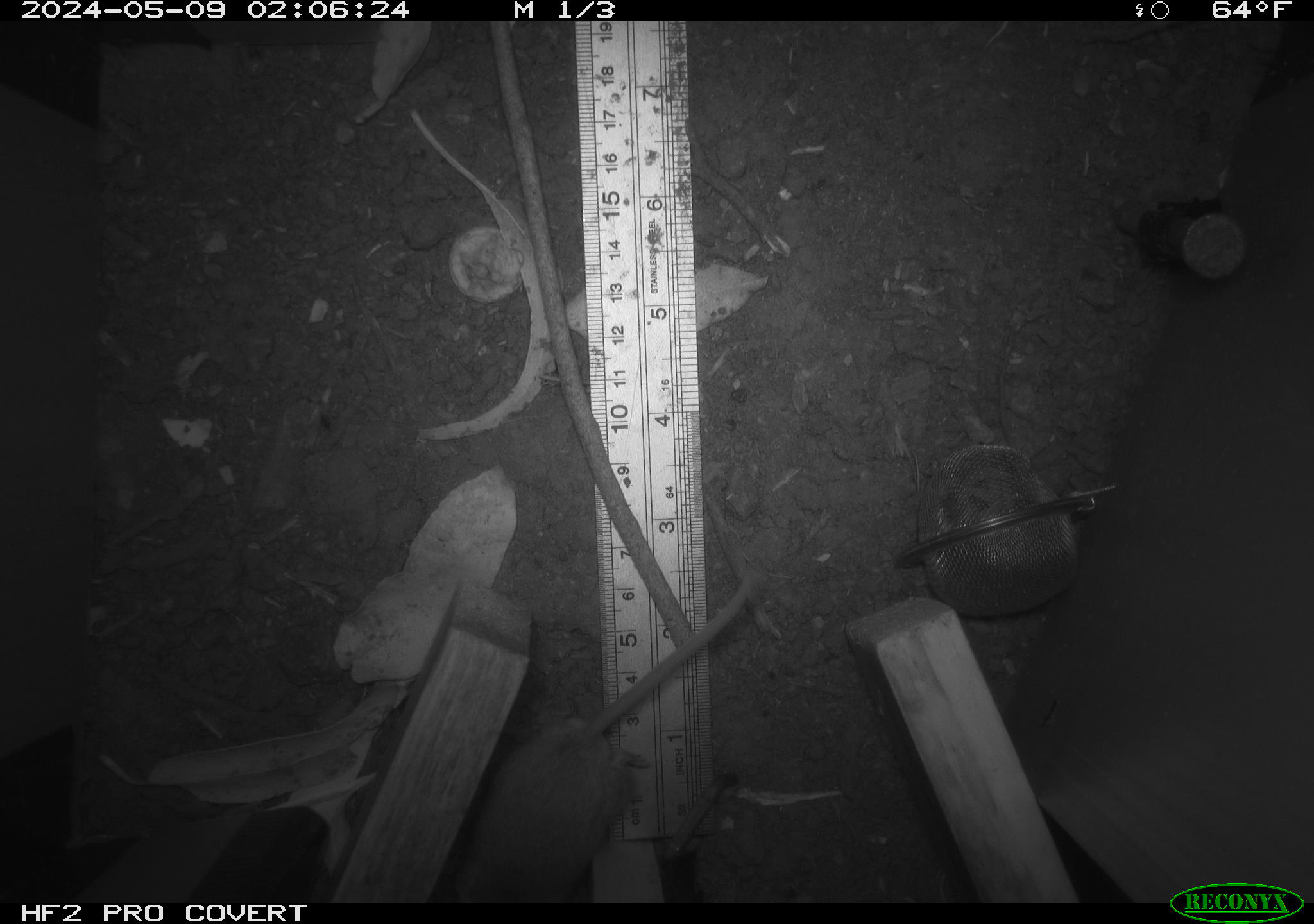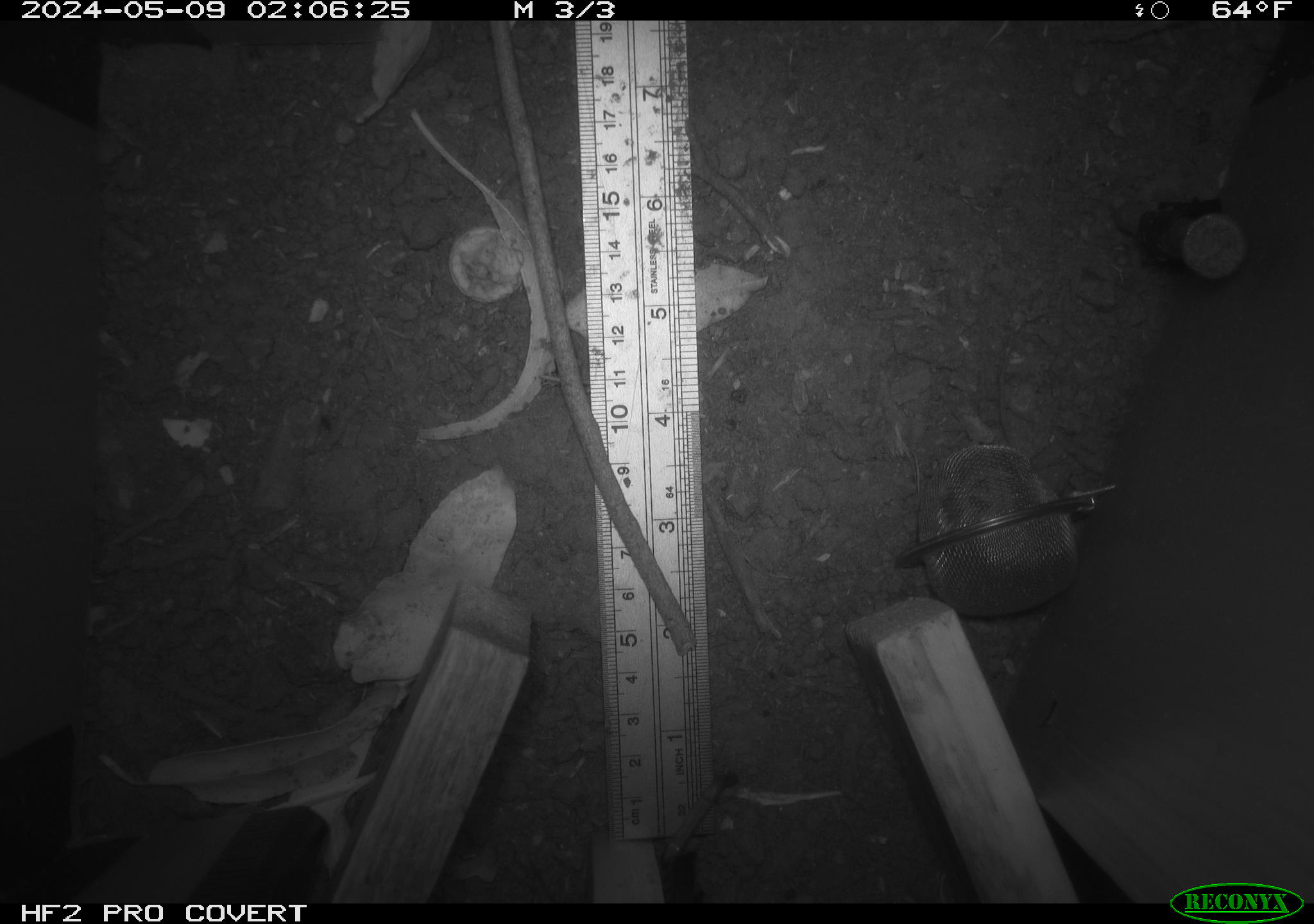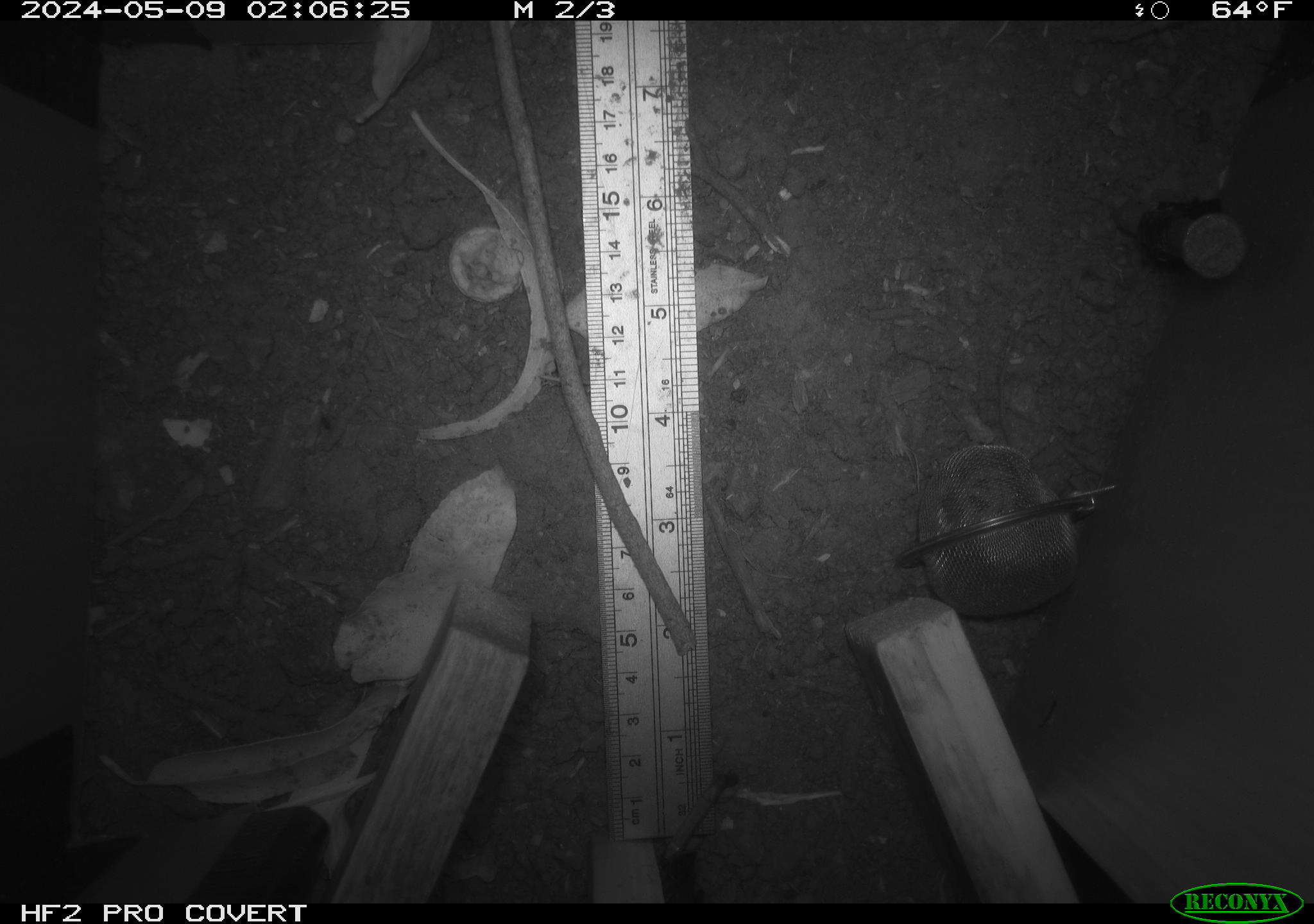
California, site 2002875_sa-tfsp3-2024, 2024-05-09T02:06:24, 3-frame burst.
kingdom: Animalia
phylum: Chordata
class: Mammalia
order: Rodentia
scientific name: Rodentia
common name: rodent